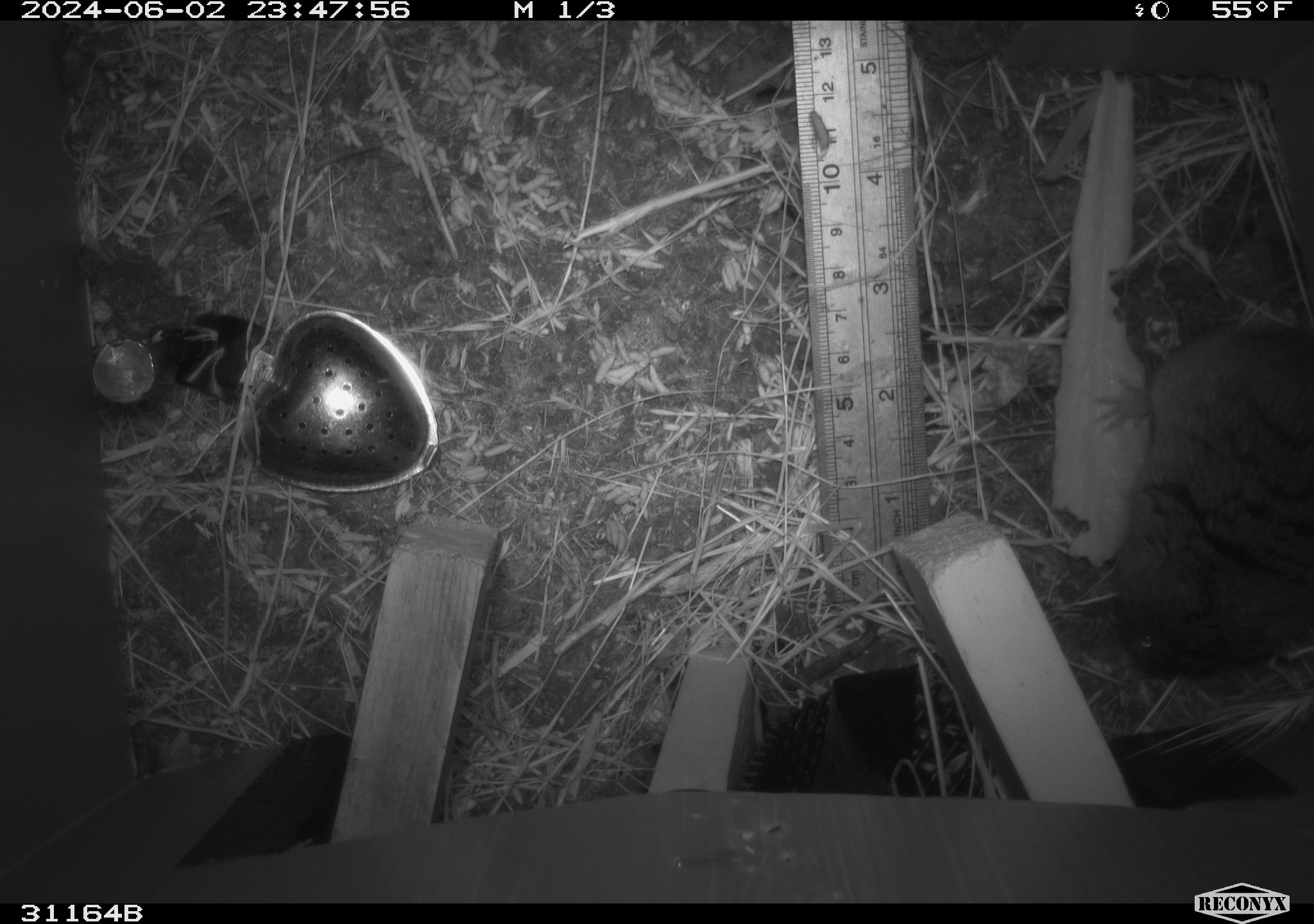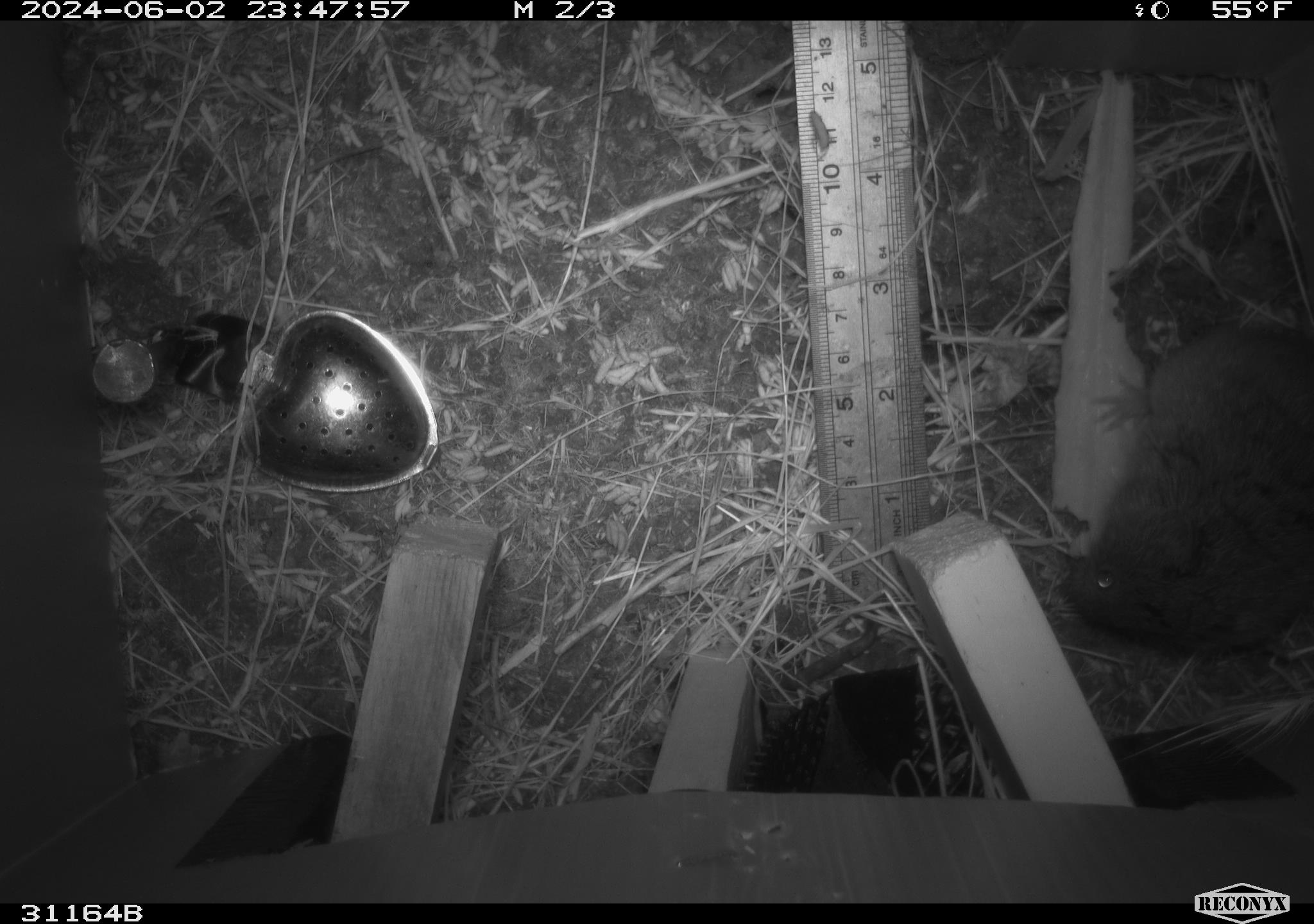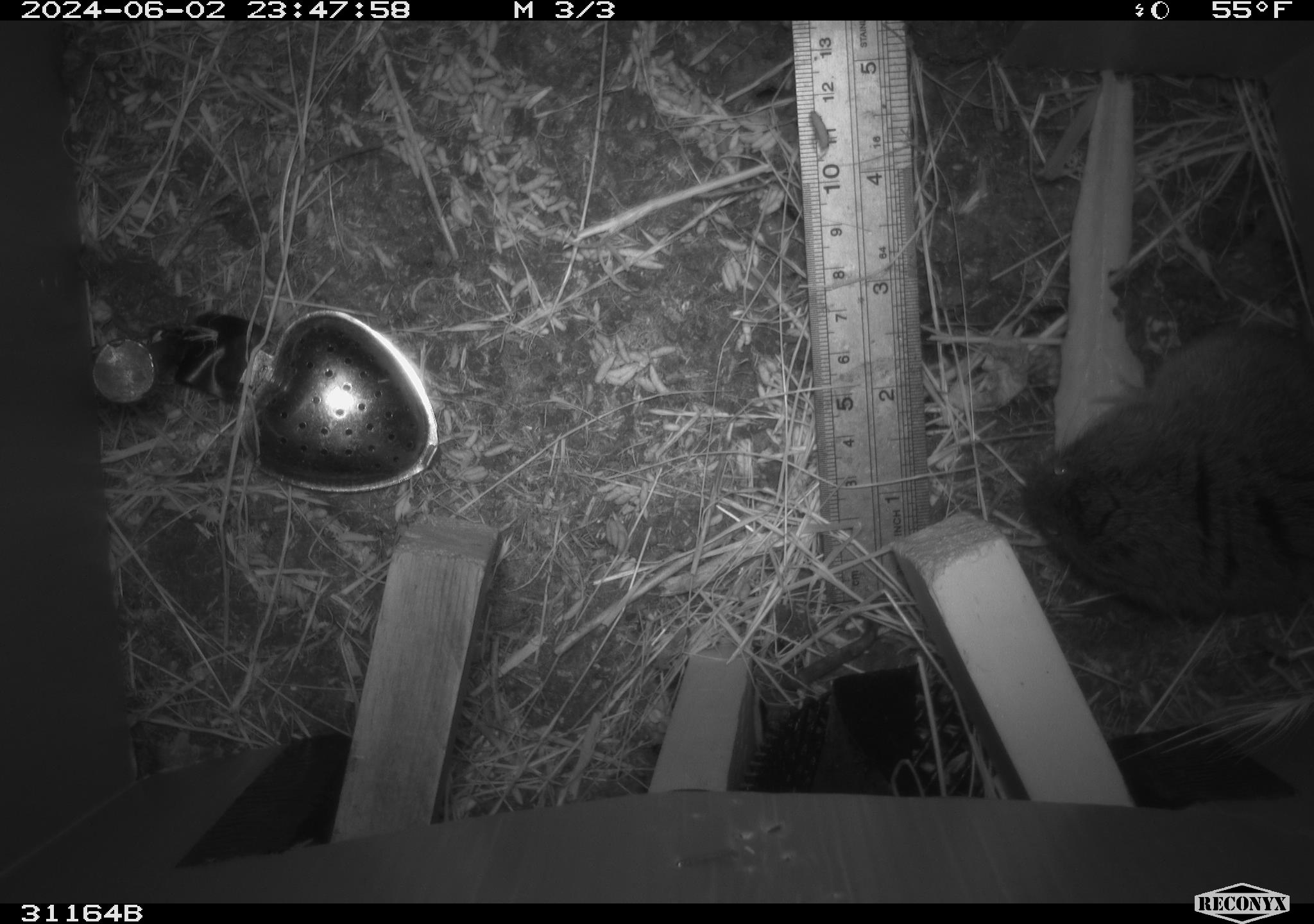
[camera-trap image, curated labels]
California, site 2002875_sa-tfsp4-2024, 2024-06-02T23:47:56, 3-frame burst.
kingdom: Animalia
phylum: Chordata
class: Mammalia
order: Rodentia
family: Cricetidae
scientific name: Arvicolinae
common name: voles, lemmings, and muskrats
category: arvicolinae subfamily